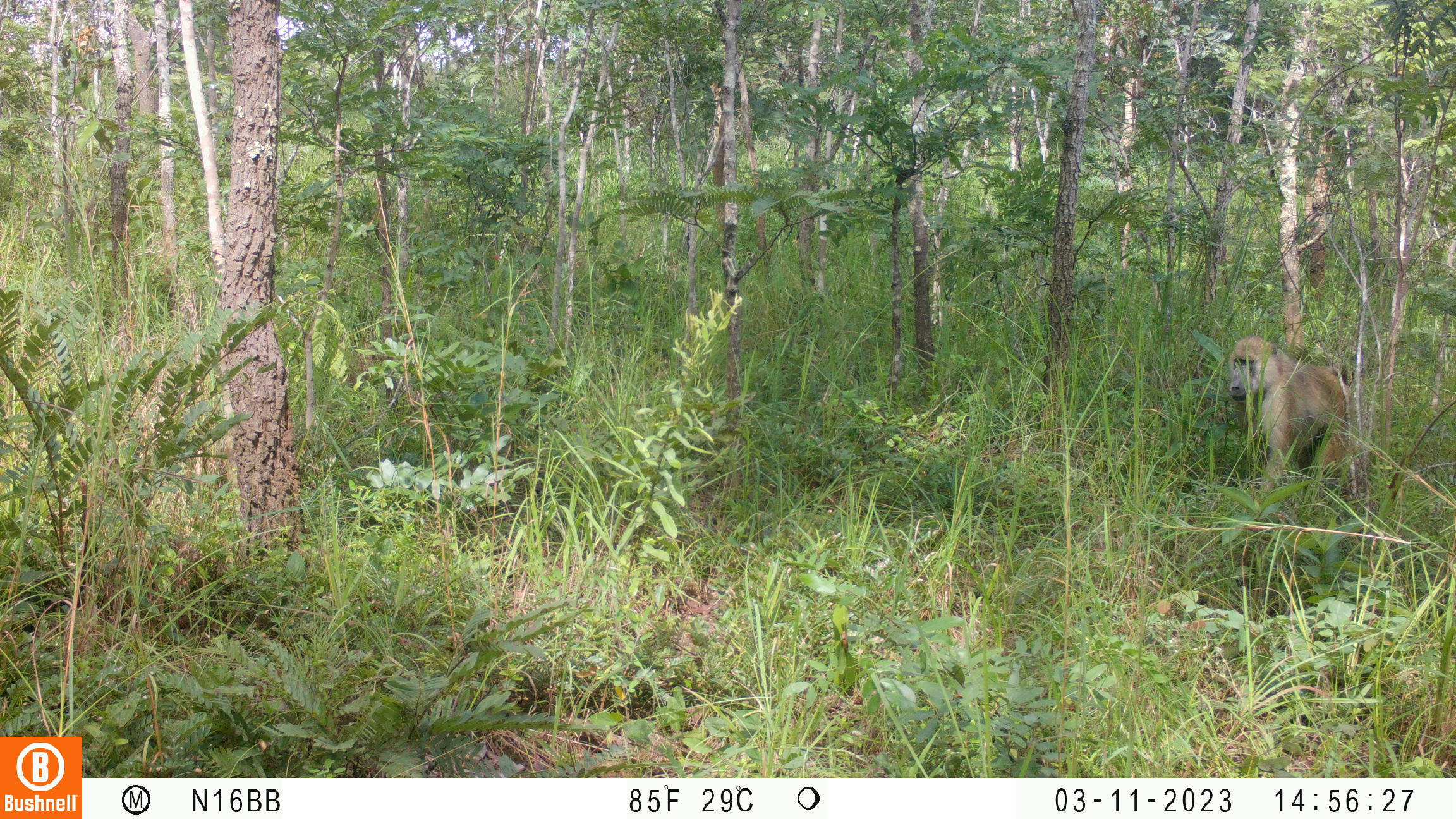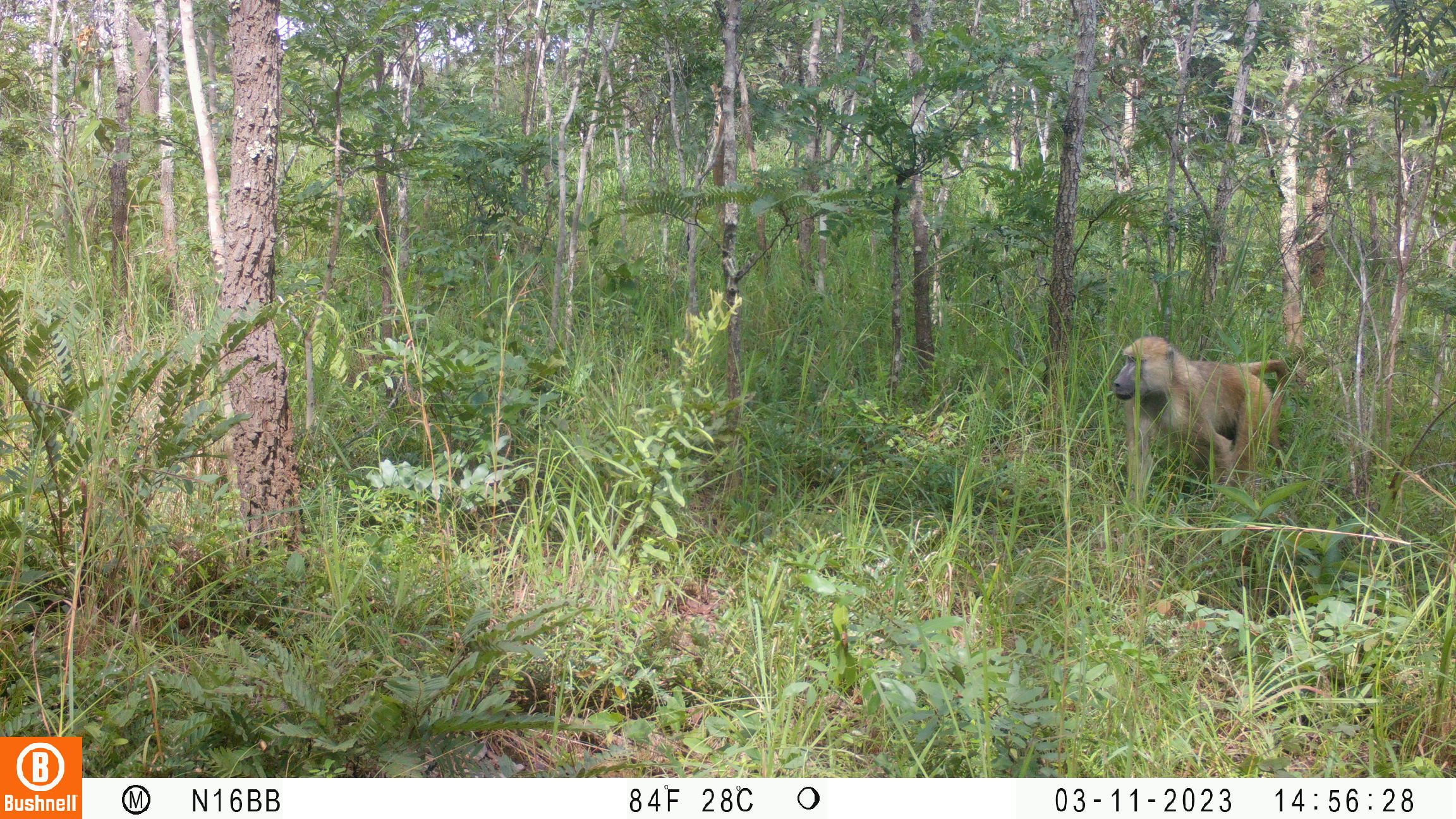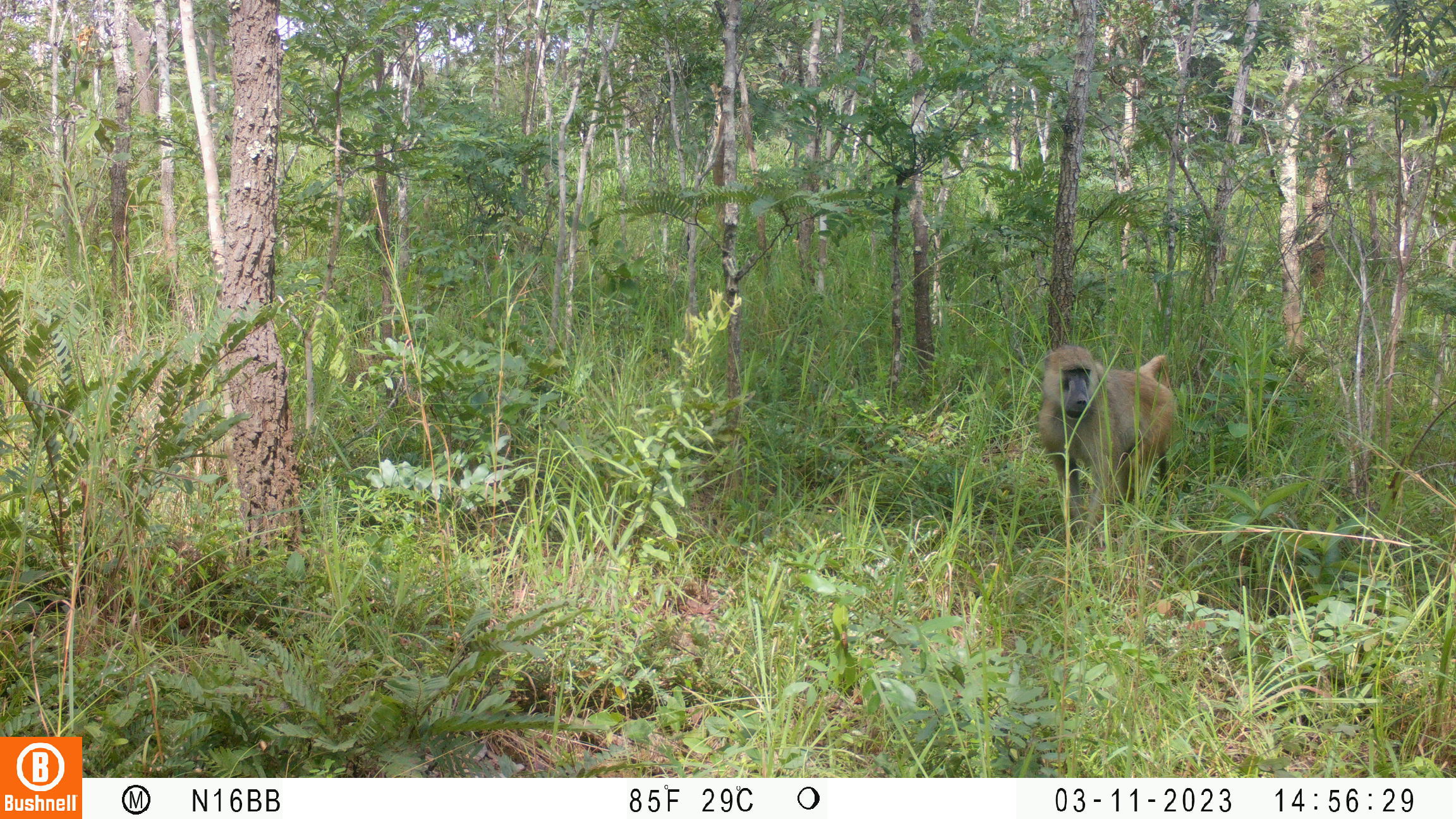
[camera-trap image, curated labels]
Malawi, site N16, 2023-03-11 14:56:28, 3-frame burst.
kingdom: Animalia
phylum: Chordata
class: Mammalia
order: Primates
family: Cercopithecidae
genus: Papio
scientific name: Papio cynocephalus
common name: yellow baboon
Yellow baboon (Papio cynocephalus), count 1.